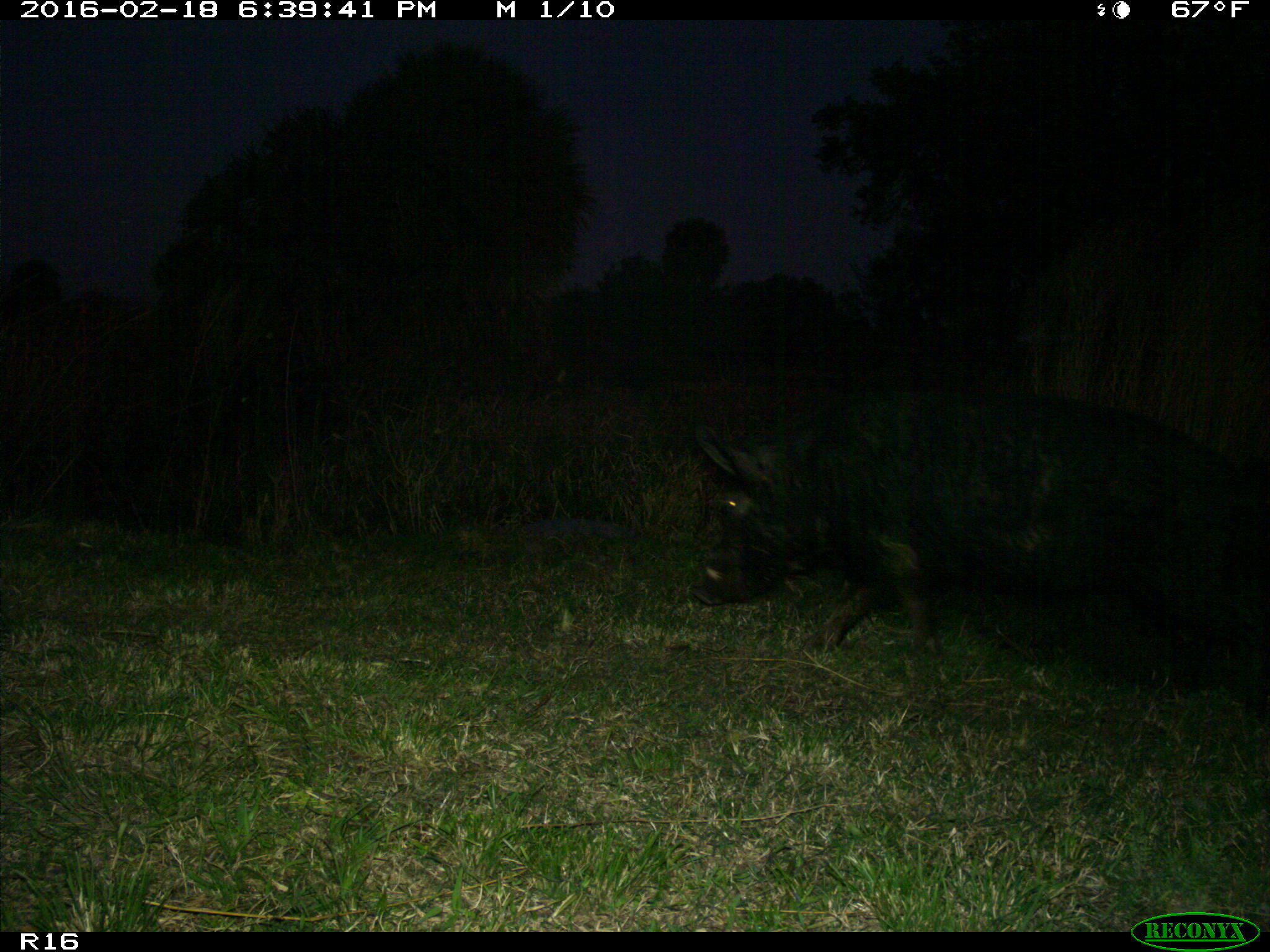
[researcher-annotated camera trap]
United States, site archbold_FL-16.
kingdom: Animalia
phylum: Chordata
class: Mammalia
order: Artiodactyla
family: Suidae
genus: Sus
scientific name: Sus scrofa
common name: wild boar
Sus scrofa (wild boar).